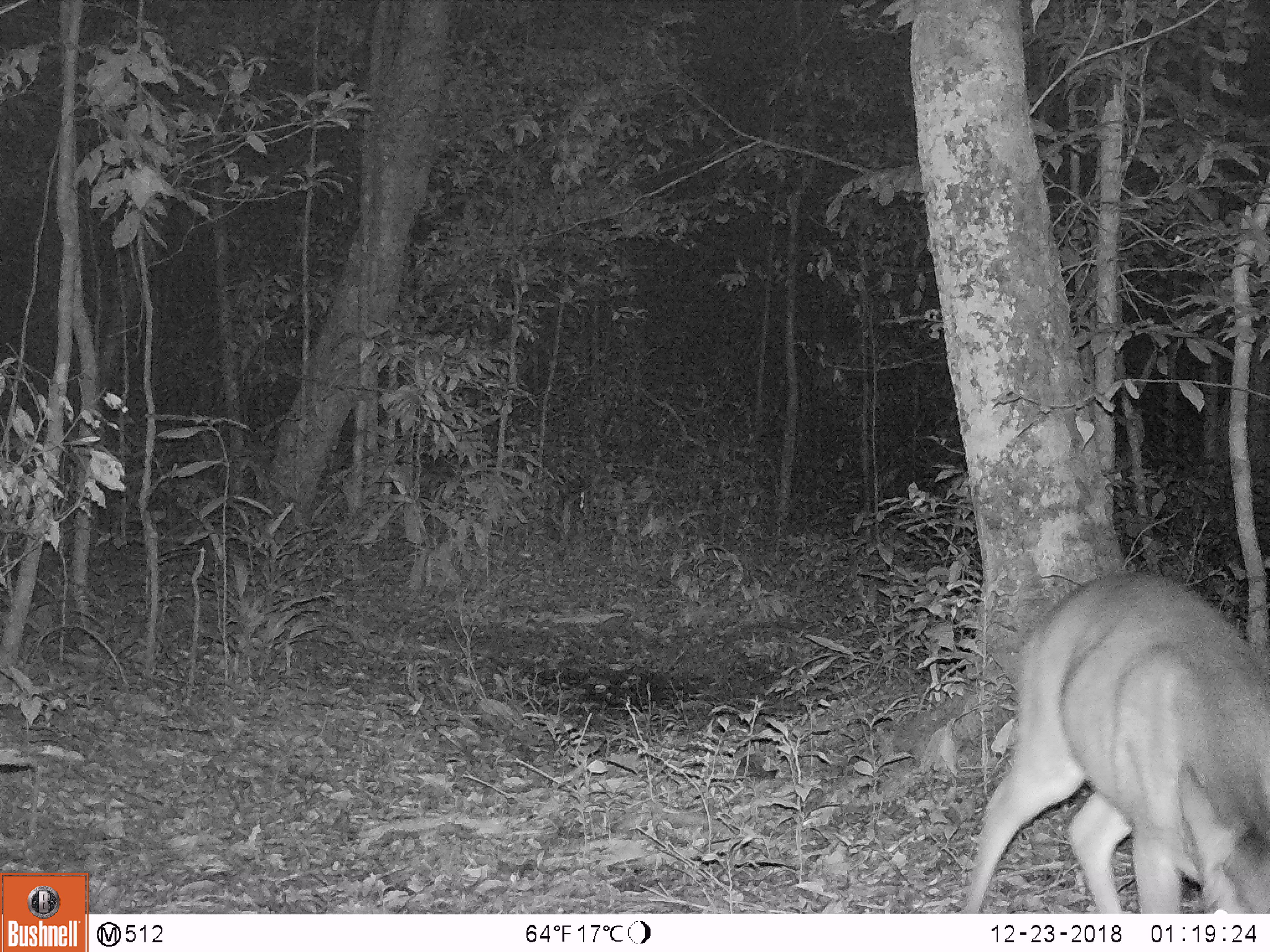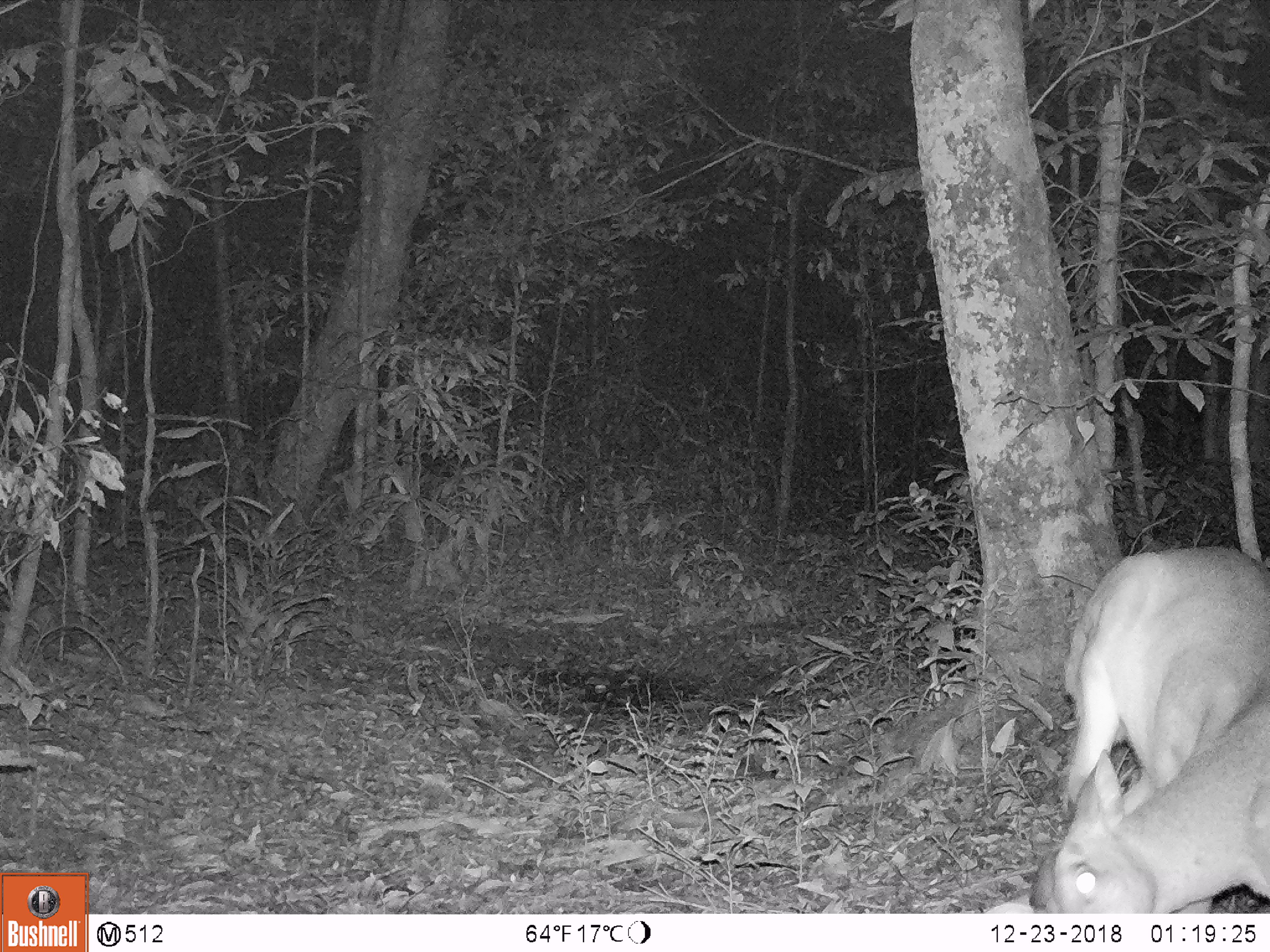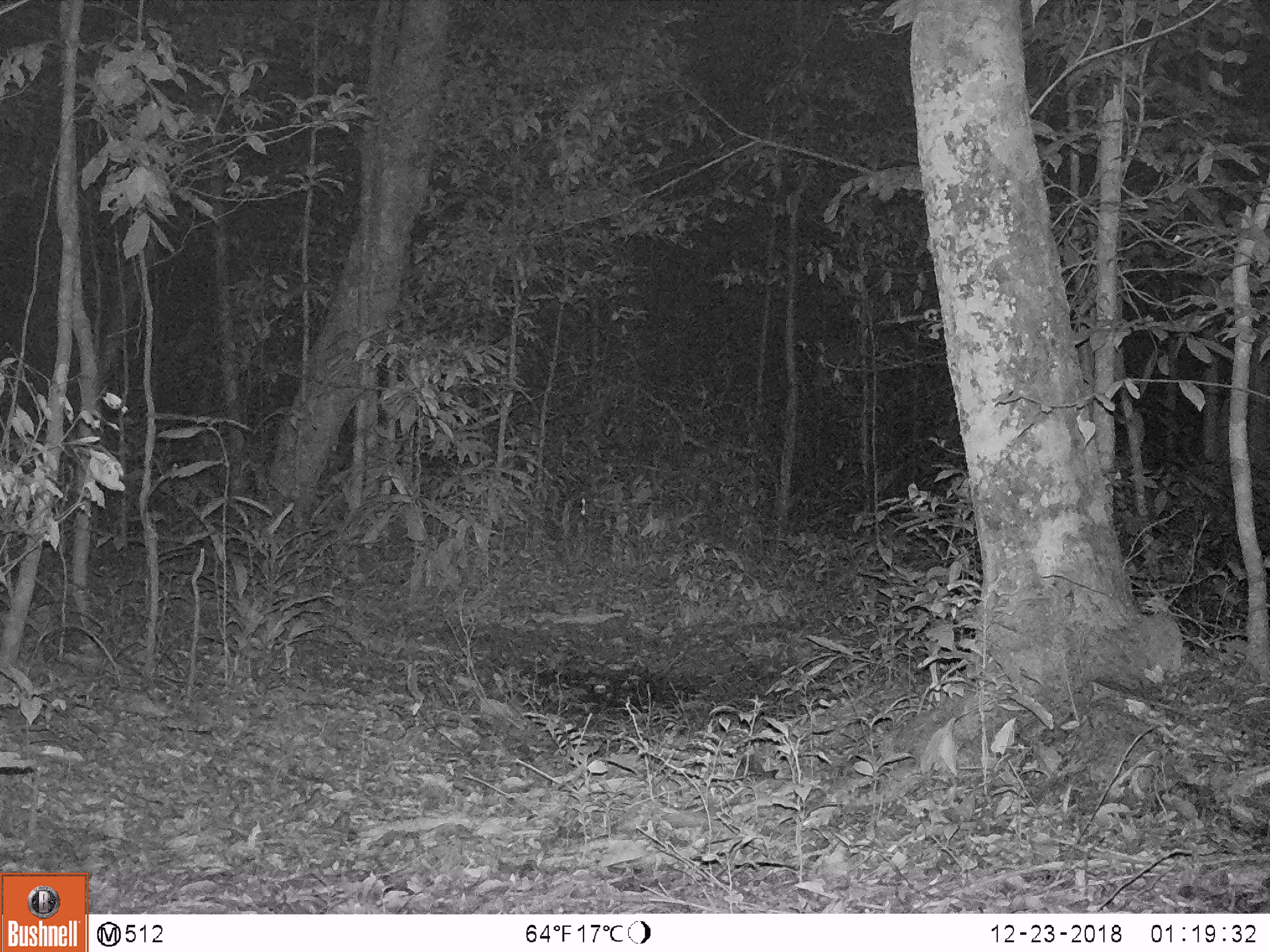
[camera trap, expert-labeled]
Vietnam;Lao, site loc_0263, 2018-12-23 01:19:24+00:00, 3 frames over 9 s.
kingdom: Animalia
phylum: Chordata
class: Mammalia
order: Artiodactyla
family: Cervidae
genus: Muntiacus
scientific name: Muntiacus vuquangensis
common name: large-antlered muntjac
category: large antlered muntjac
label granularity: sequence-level